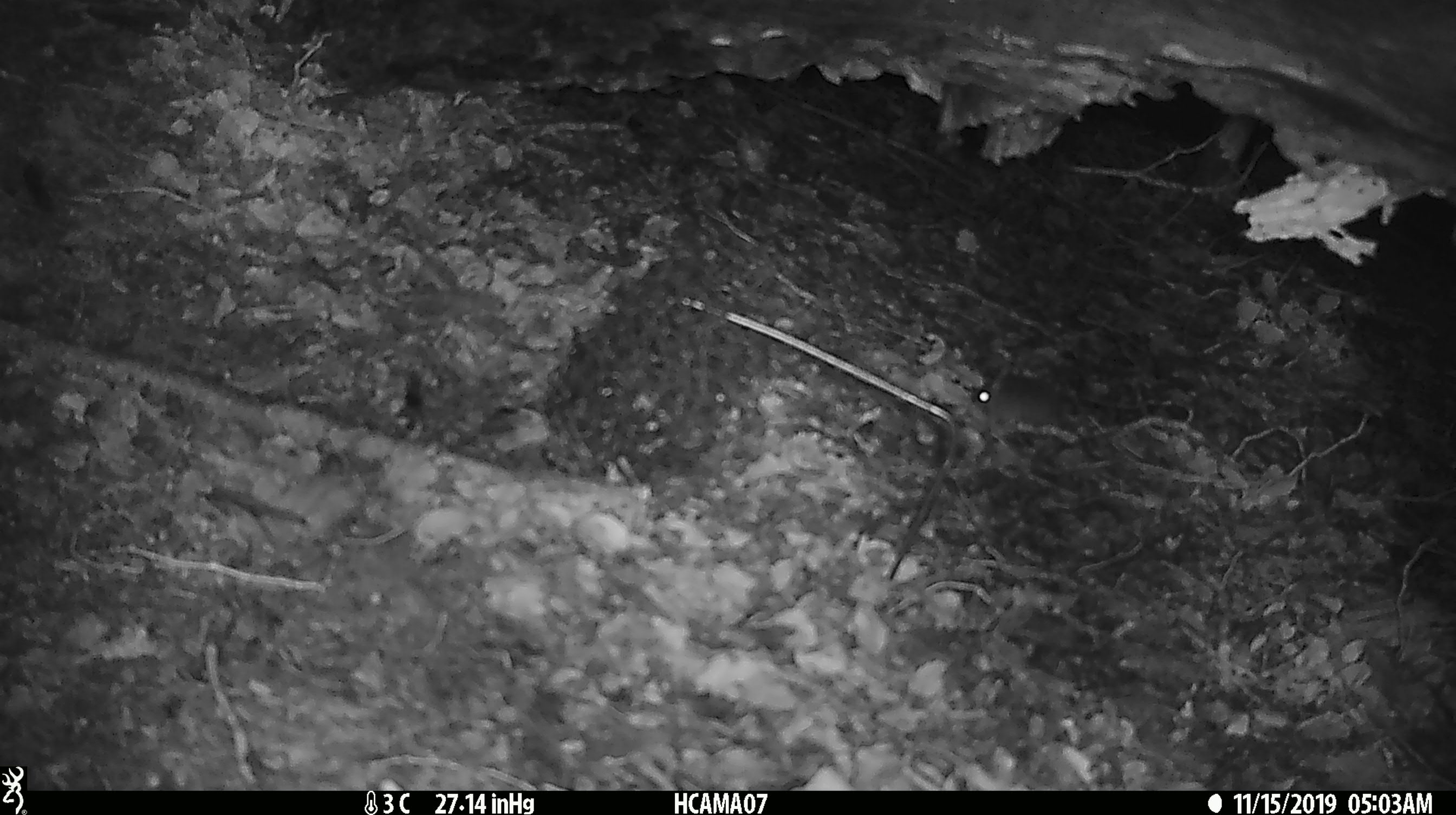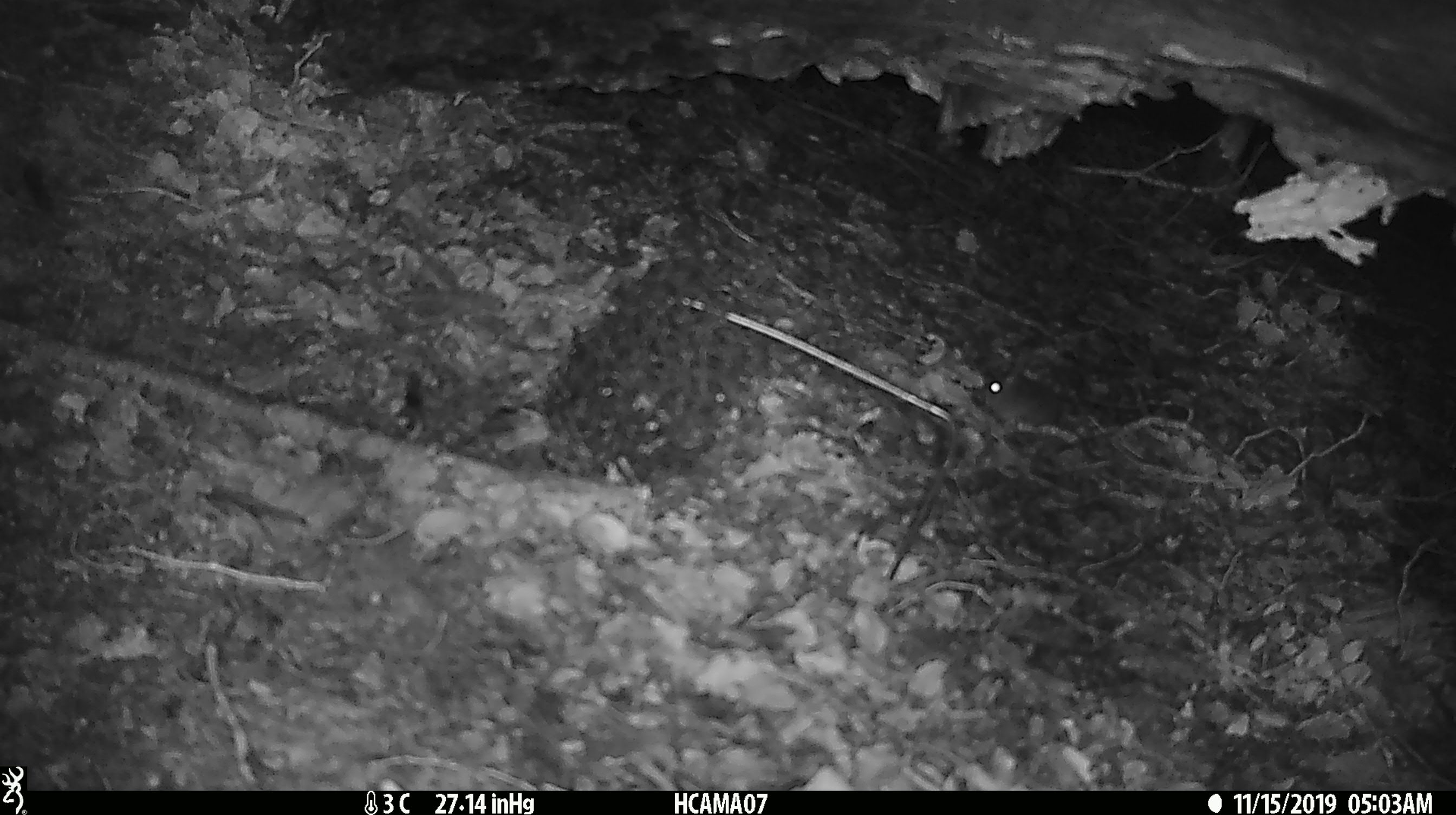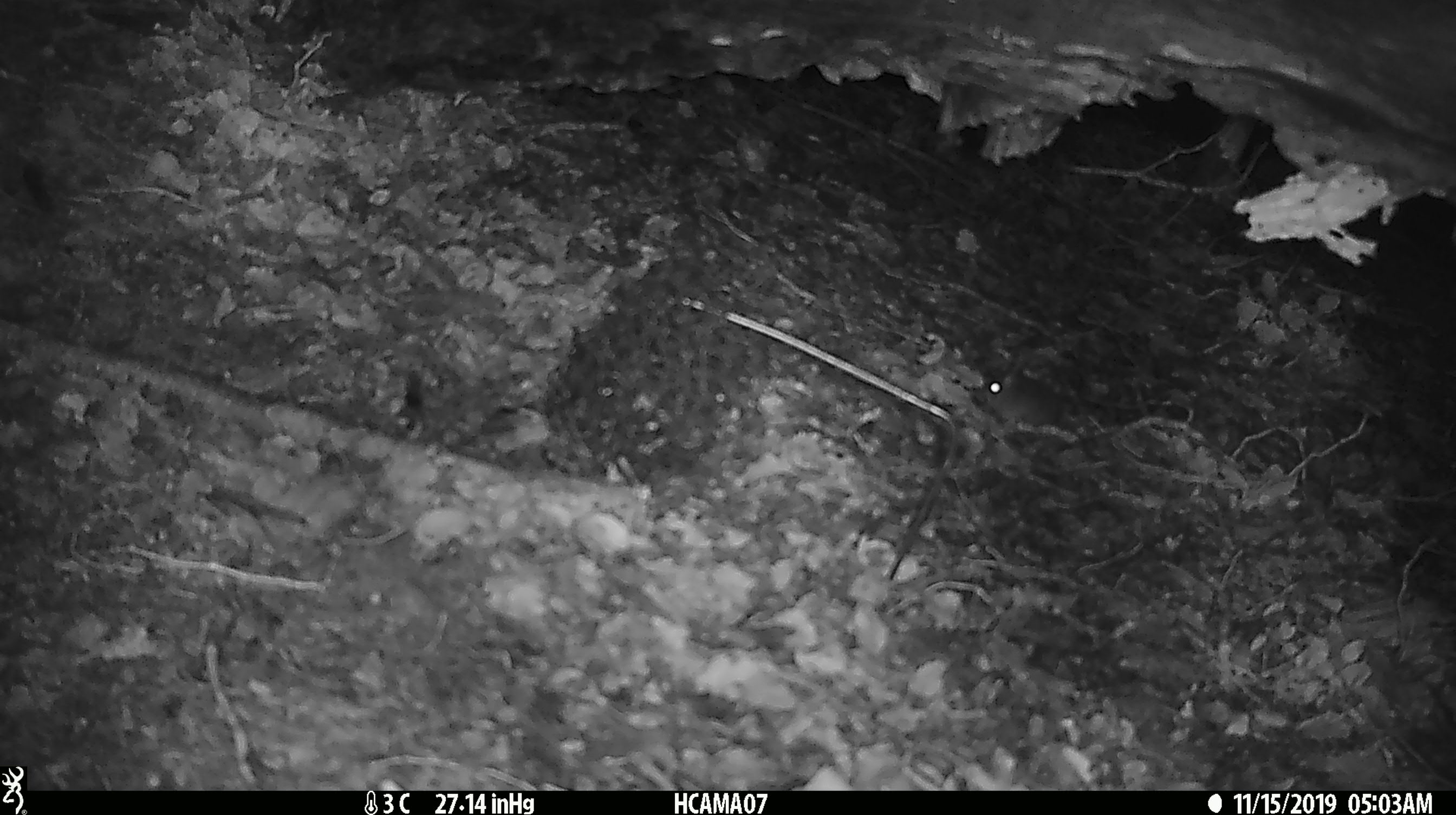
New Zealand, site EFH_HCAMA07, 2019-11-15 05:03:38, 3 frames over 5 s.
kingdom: Animalia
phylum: Chordata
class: Mammalia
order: Rodentia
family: Muridae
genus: Mus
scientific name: Mus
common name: mouse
Mouse (Mus).